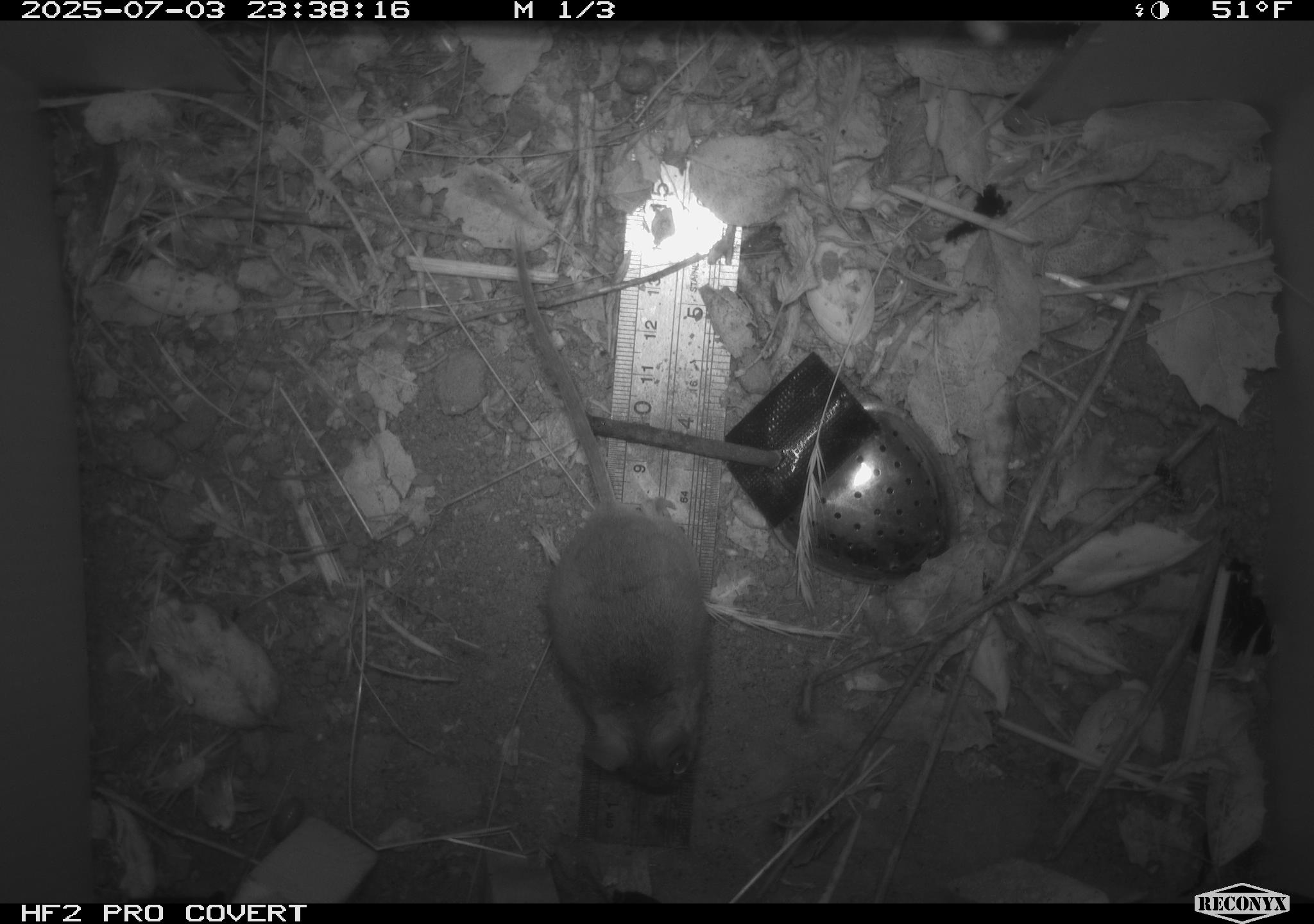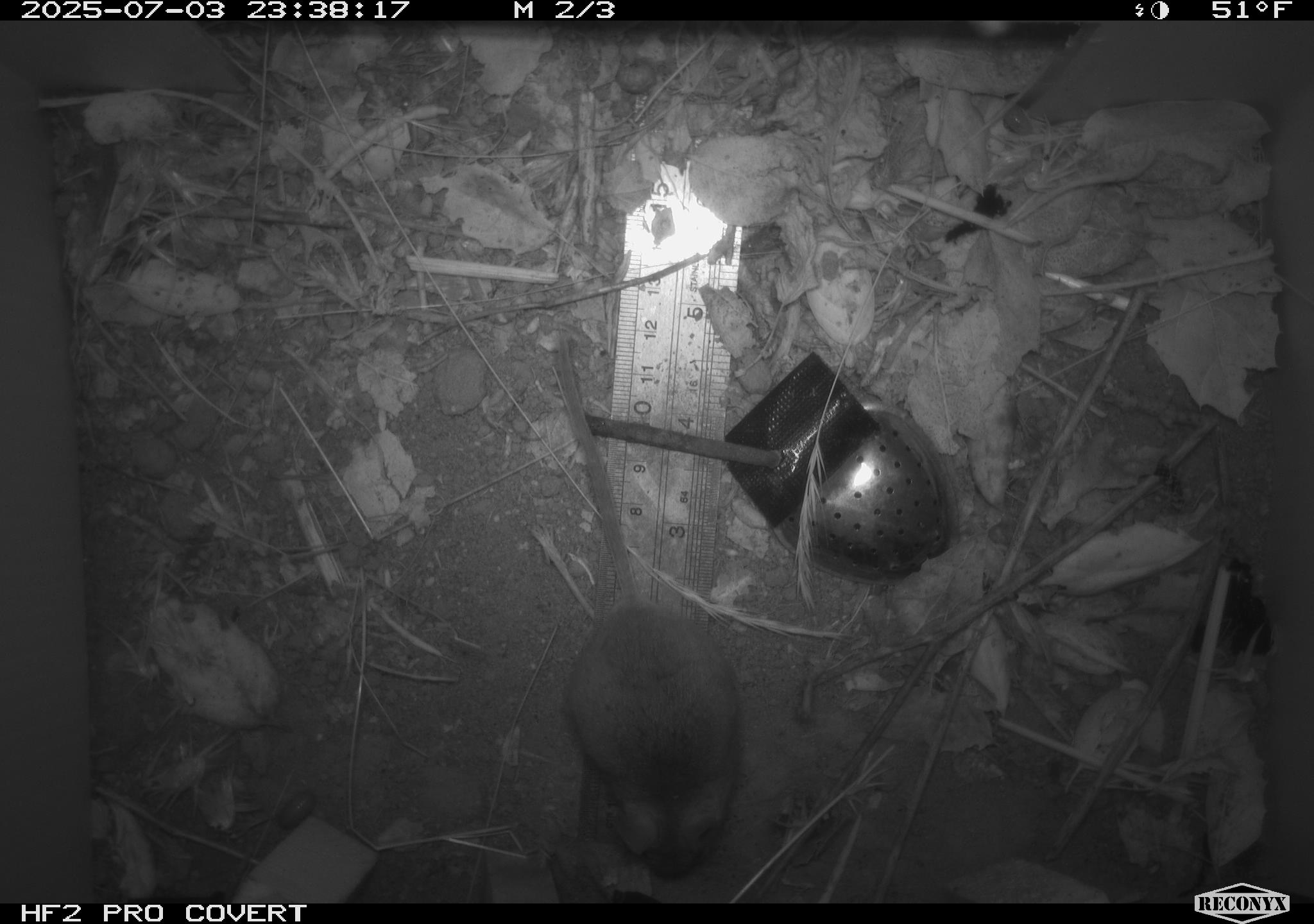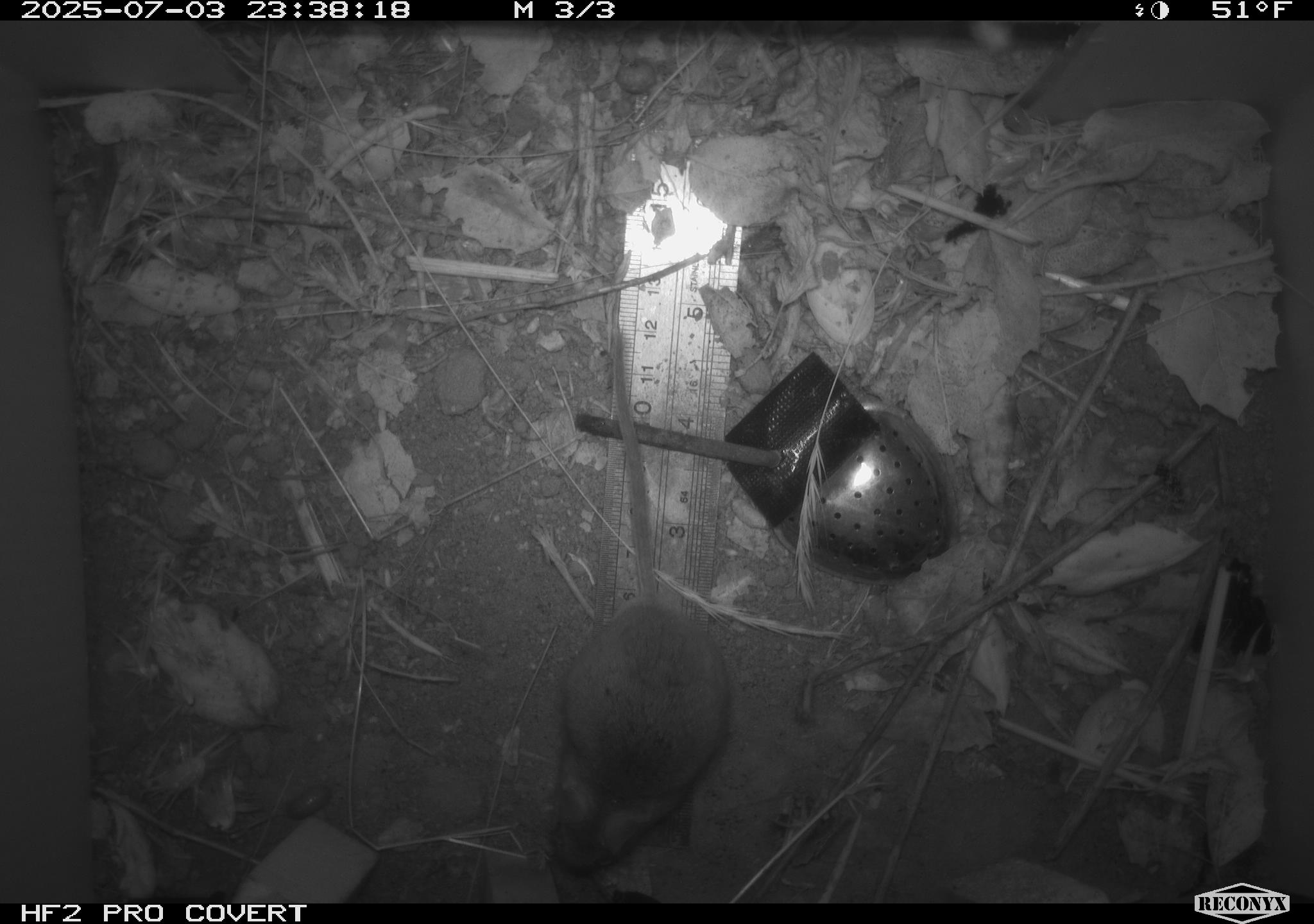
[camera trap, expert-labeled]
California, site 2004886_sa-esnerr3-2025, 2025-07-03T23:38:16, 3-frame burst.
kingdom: Animalia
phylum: Chordata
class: Mammalia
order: Rodentia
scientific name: Rodentia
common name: rodent